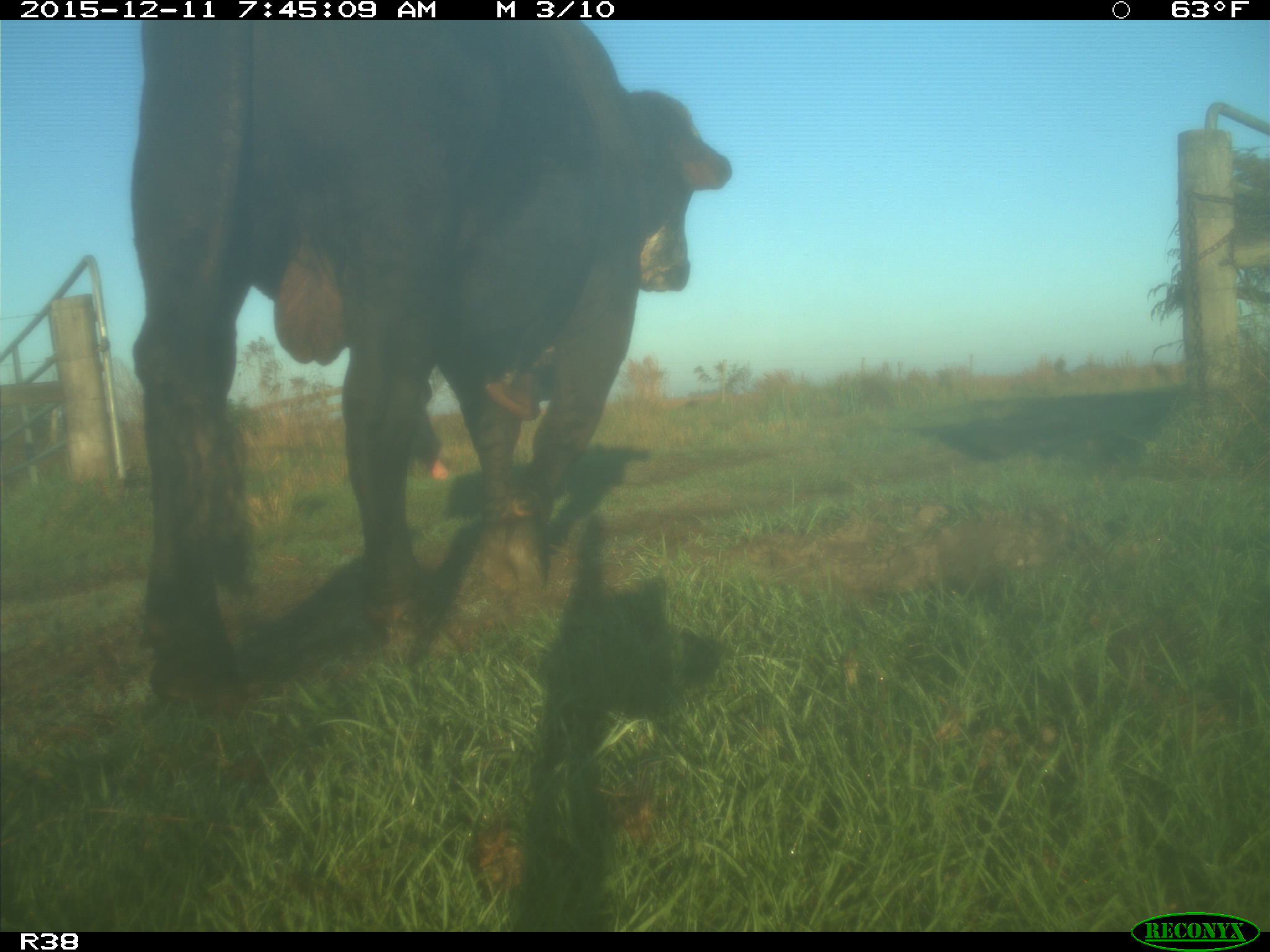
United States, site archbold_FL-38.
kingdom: Animalia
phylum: Chordata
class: Mammalia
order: Artiodactyla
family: Bovidae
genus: Bos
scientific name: Bos taurus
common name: domestic cow